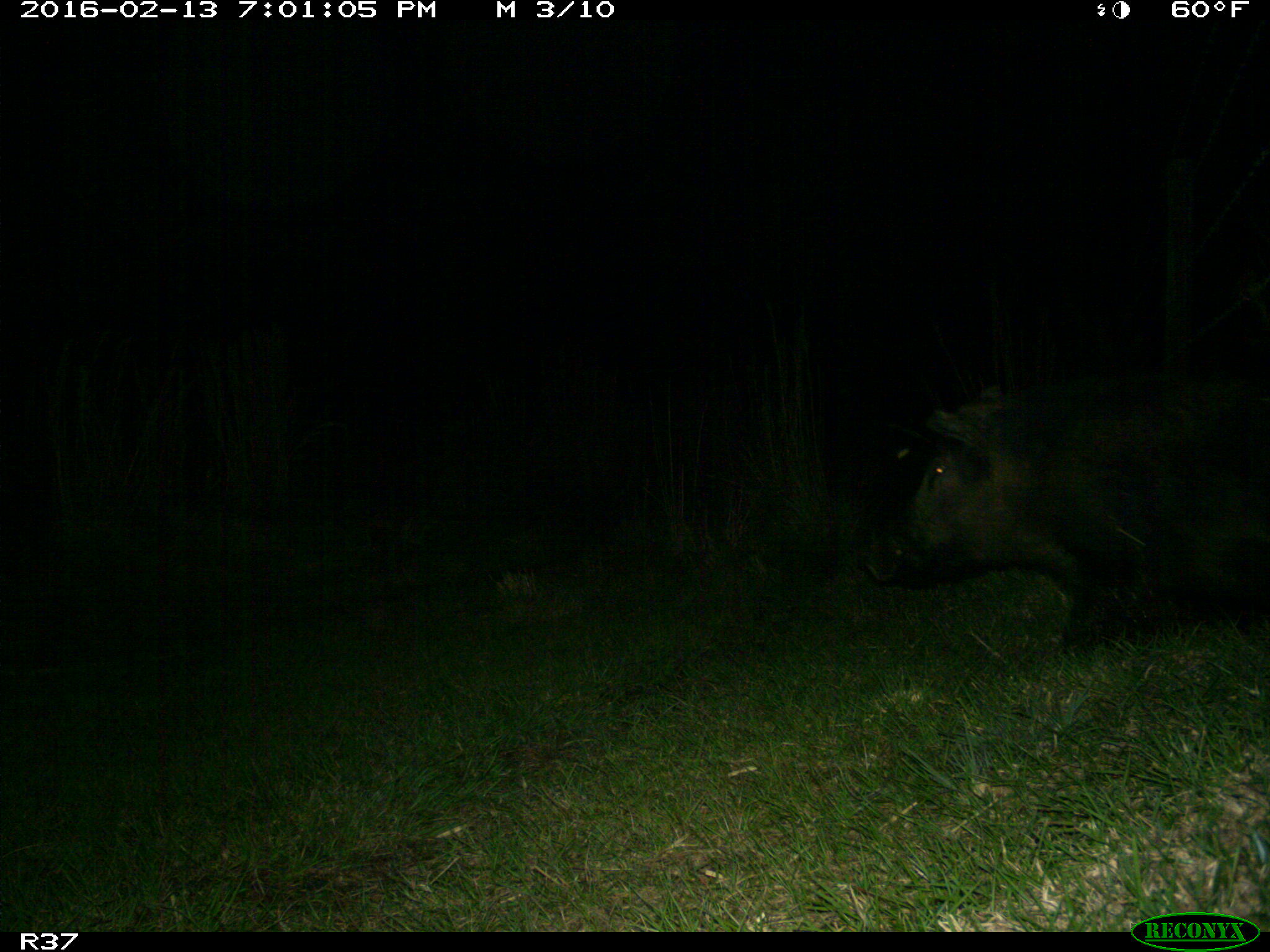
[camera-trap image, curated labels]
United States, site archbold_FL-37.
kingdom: Animalia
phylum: Chordata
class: Mammalia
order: Artiodactyla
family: Suidae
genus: Sus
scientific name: Sus scrofa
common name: wild boar